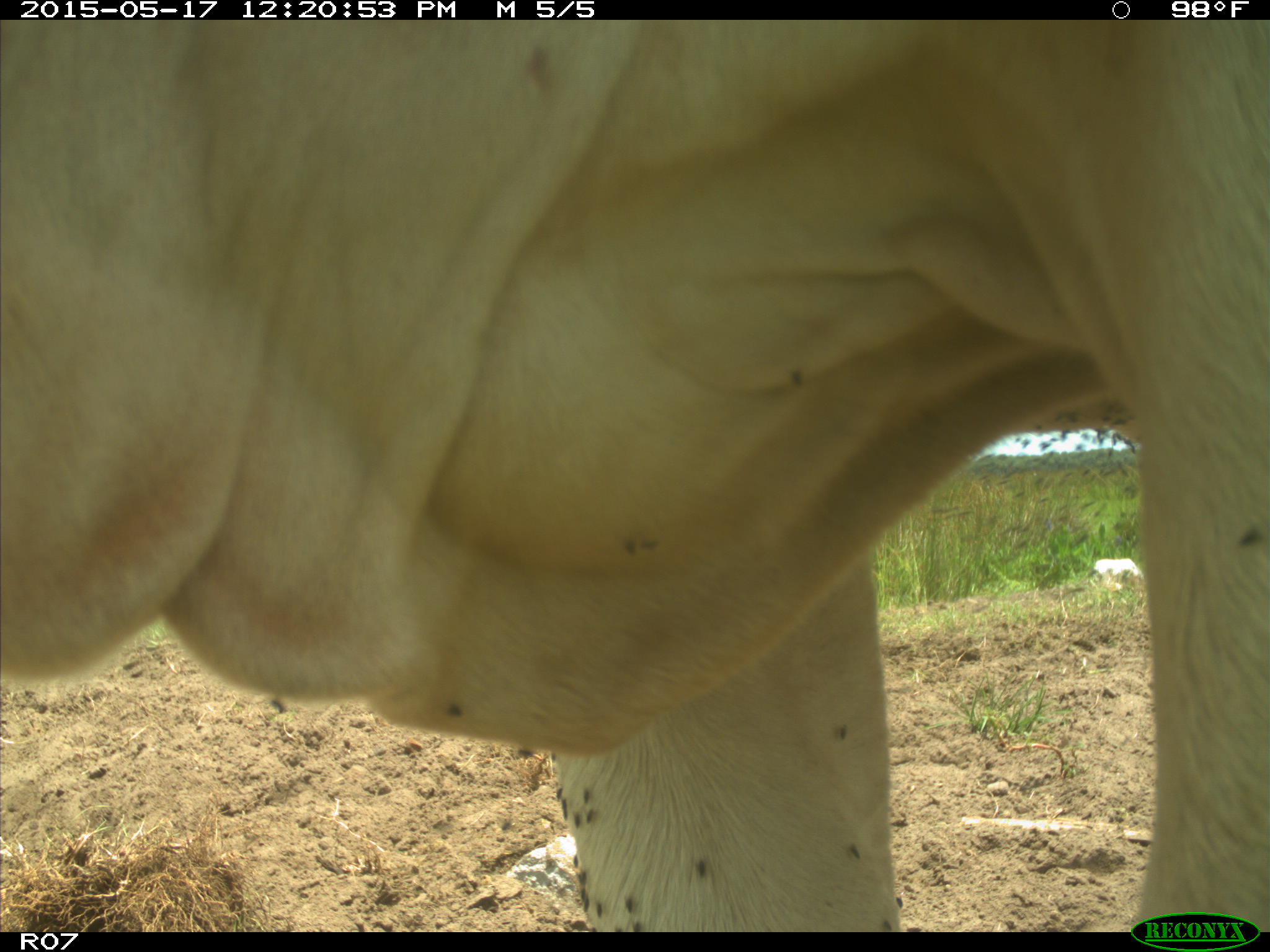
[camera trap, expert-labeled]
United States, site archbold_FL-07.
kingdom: Animalia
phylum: Chordata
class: Mammalia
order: Artiodactyla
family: Bovidae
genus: Bos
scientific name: Bos taurus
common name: domestic cow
Bos taurus (domestic cow).